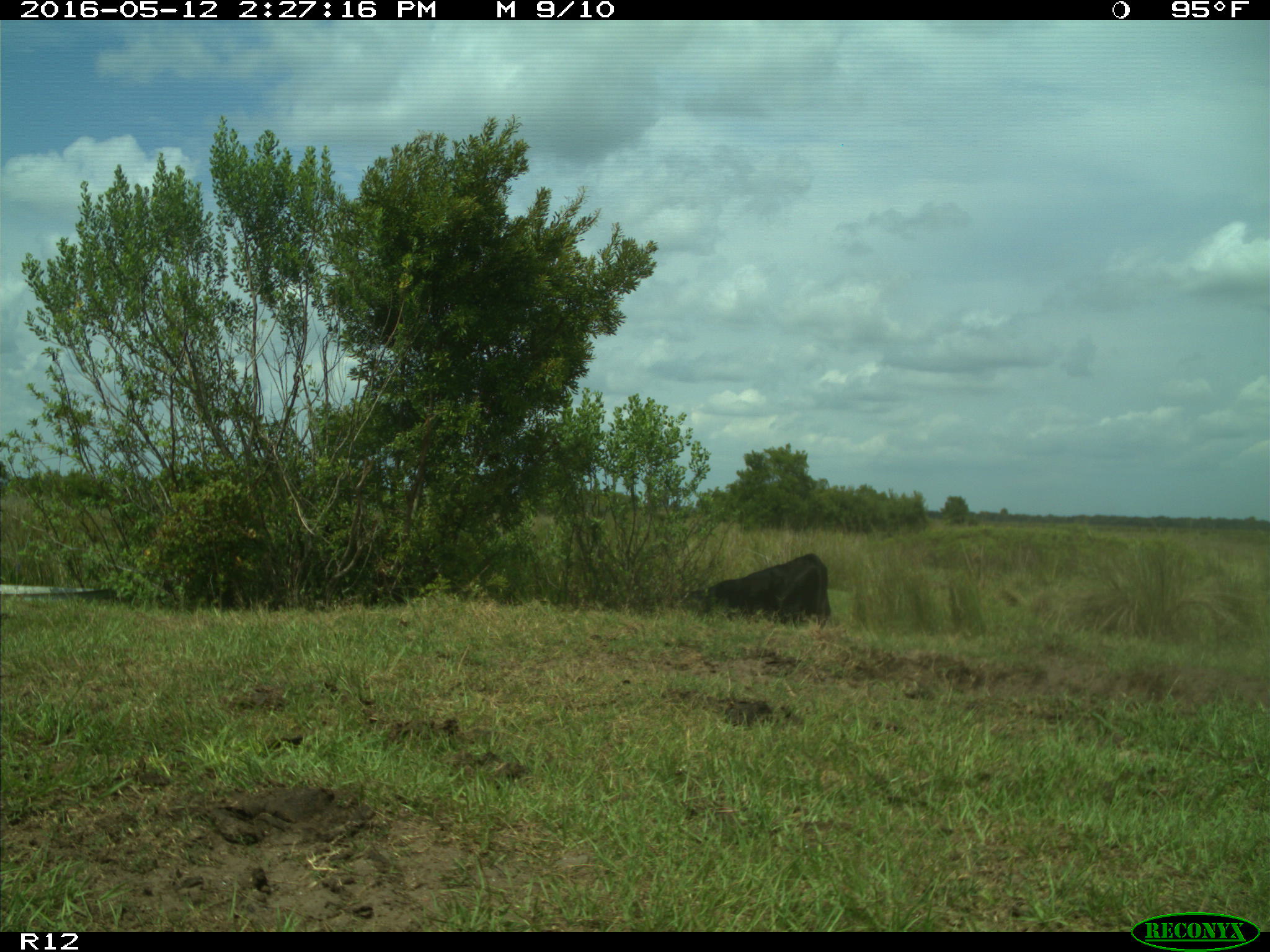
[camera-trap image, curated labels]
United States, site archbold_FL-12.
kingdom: Animalia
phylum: Chordata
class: Mammalia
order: Artiodactyla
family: Bovidae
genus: Bos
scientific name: Bos taurus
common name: domestic cow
Bos taurus (domestic cow).